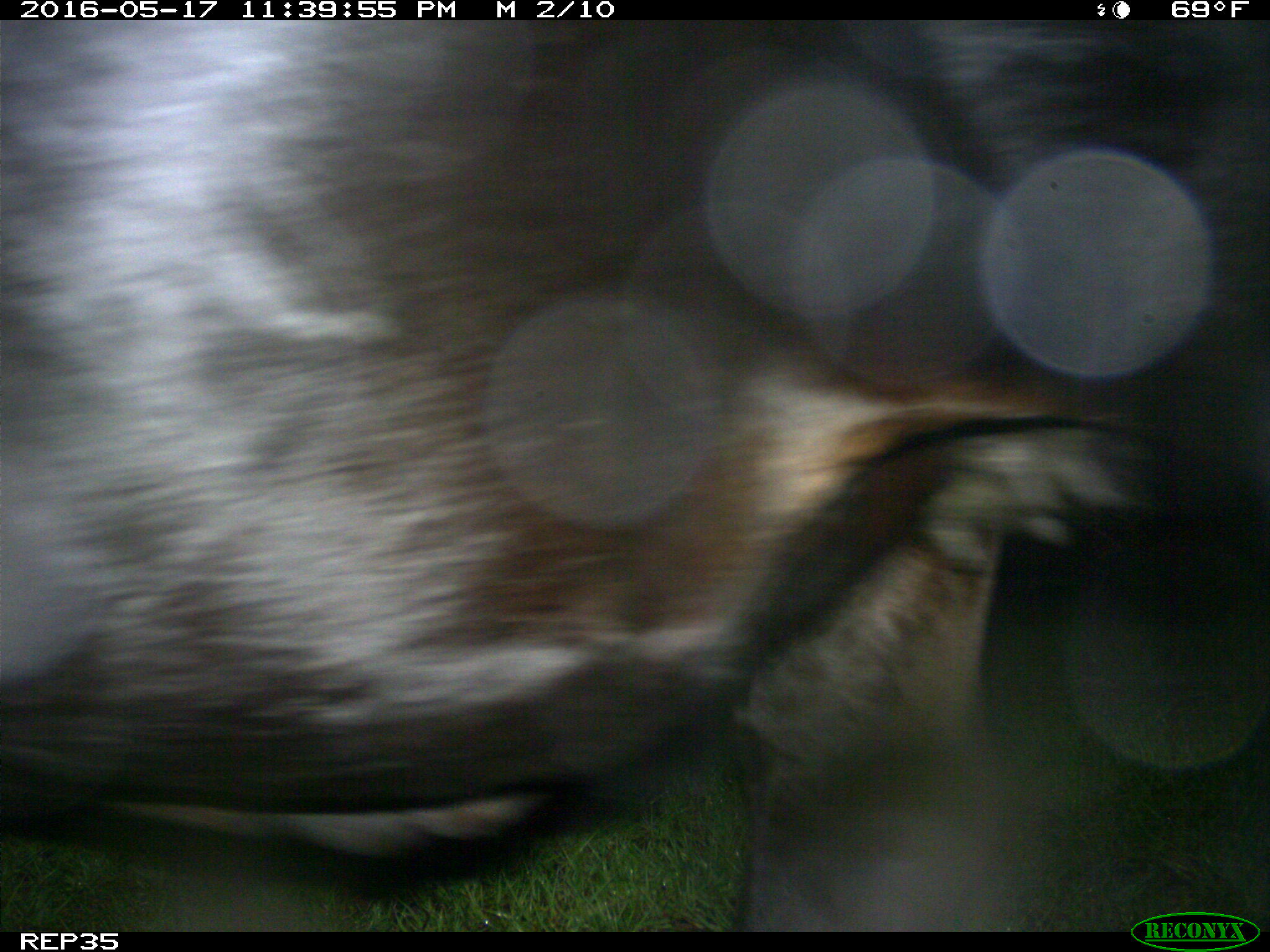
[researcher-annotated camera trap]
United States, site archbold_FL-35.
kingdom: Animalia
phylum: Chordata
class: Mammalia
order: Artiodactyla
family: Bovidae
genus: Bos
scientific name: Bos taurus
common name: domestic cow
Bos taurus (domestic cow).